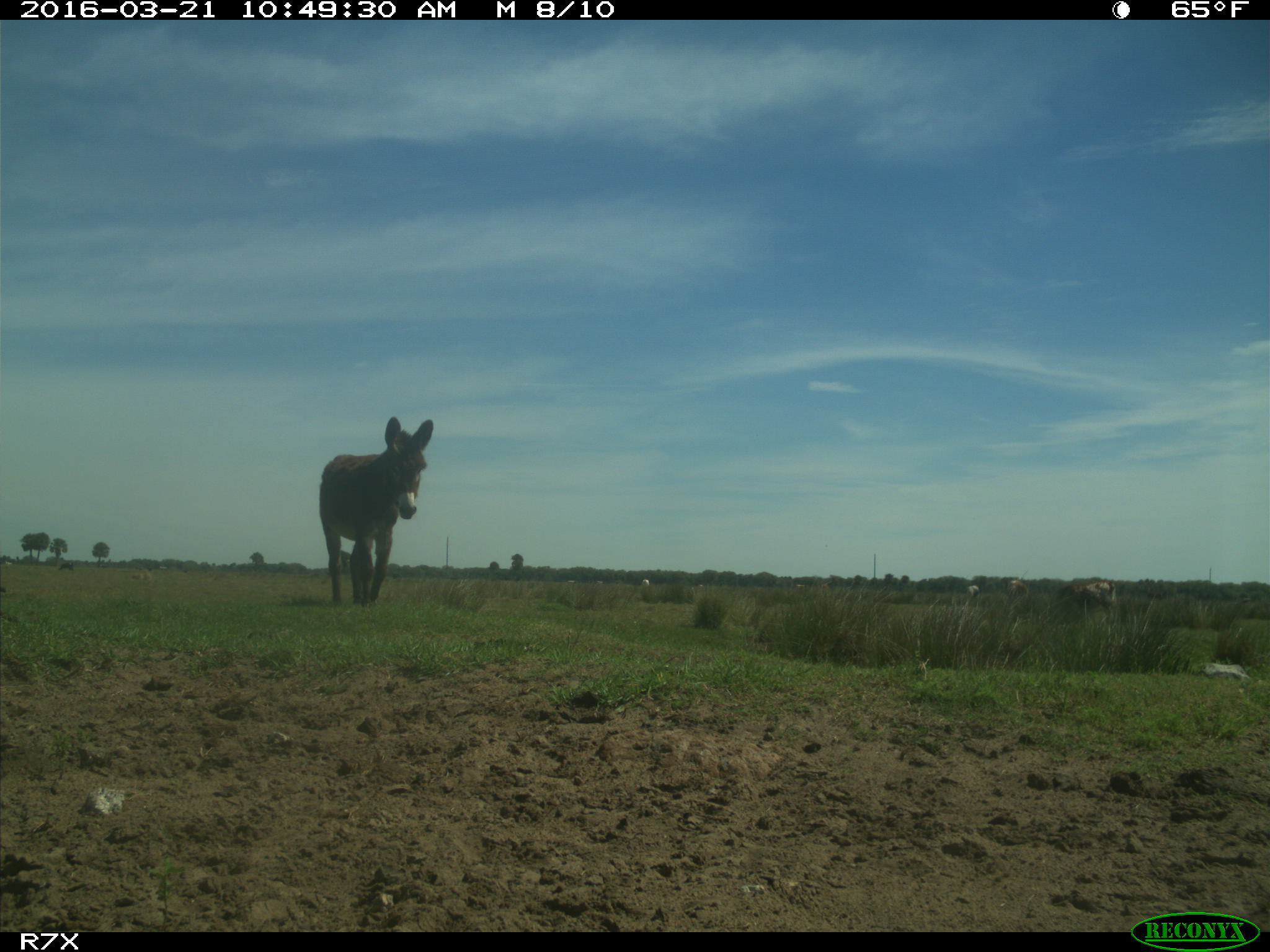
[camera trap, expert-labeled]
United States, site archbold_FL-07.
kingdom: Animalia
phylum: Chordata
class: Mammalia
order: Artiodactyla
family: Bovidae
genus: Bos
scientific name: Bos taurus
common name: domestic cow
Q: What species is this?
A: Bos taurus (domestic cow).